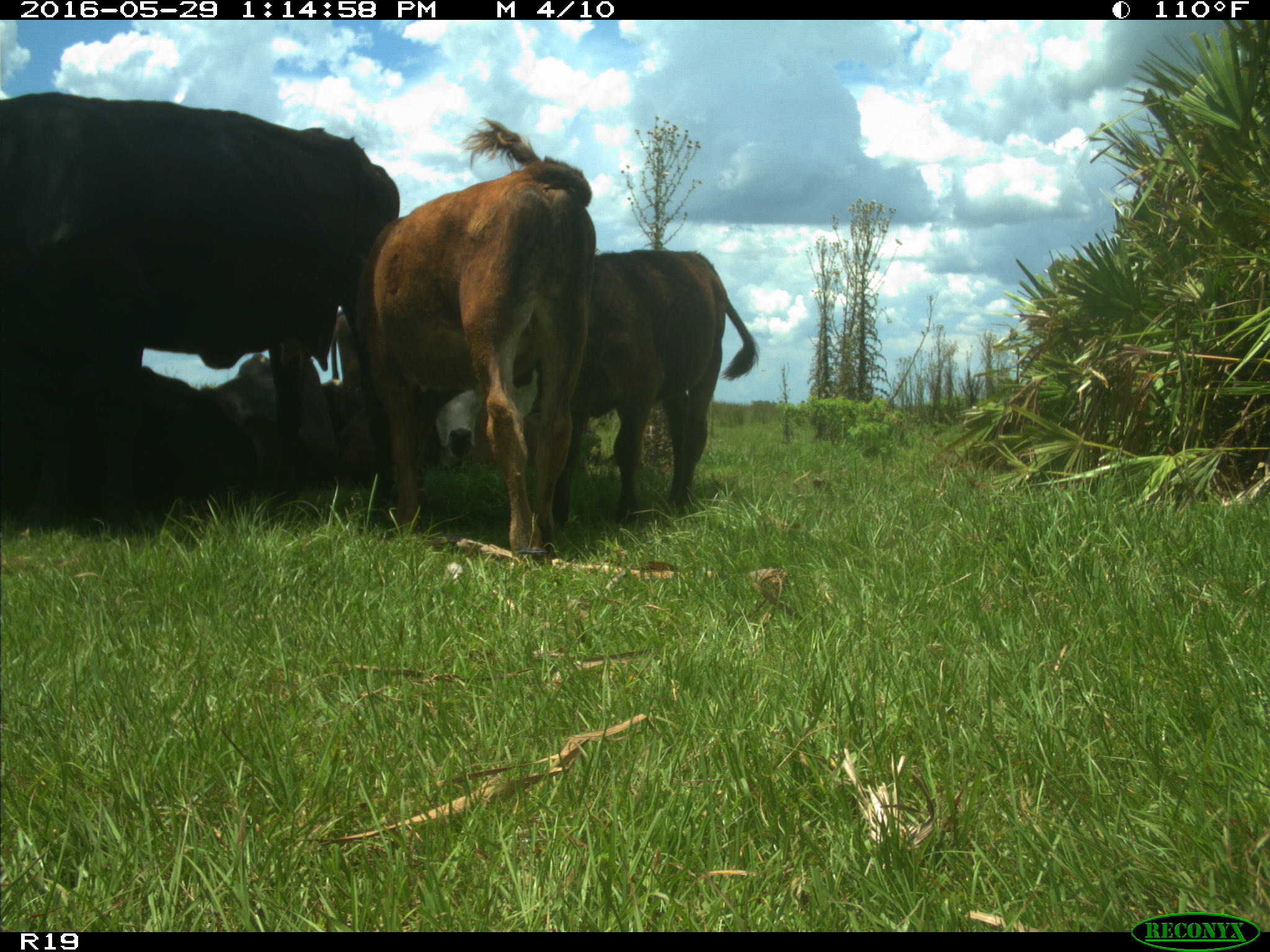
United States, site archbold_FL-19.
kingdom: Animalia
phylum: Chordata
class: Mammalia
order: Artiodactyla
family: Bovidae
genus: Bos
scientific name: Bos taurus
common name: domestic cow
Bos taurus (domestic cow).